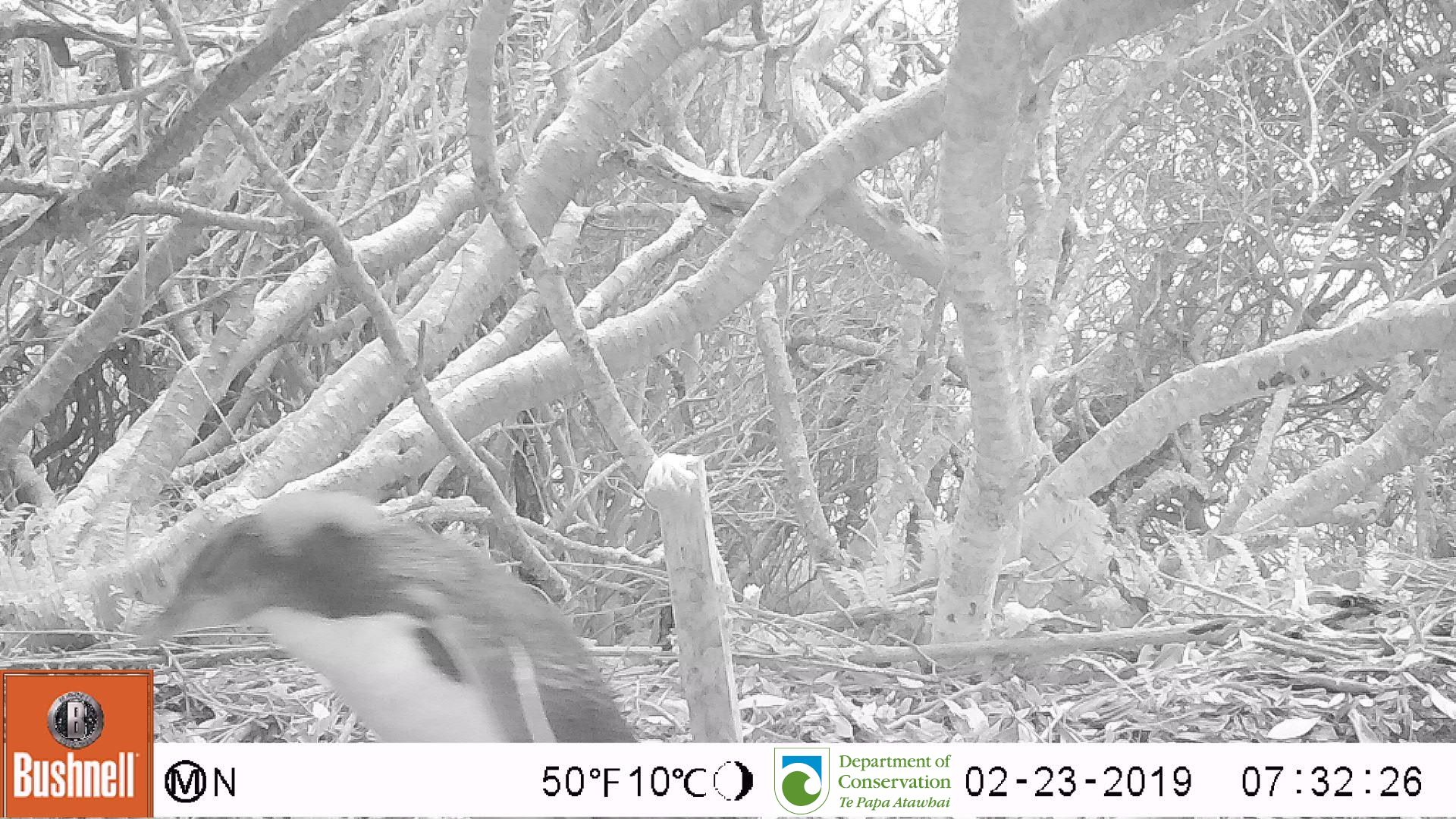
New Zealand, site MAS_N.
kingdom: Animalia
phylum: Chordata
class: Aves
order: Sphenisciformes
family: Spheniscidae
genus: Megadyptes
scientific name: Megadyptes antipodes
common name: yellow-eyed penguin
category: yellow eyed penguin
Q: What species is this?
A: Yellow eyed penguin (yellow-eyed penguin) (Megadyptes antipodes).